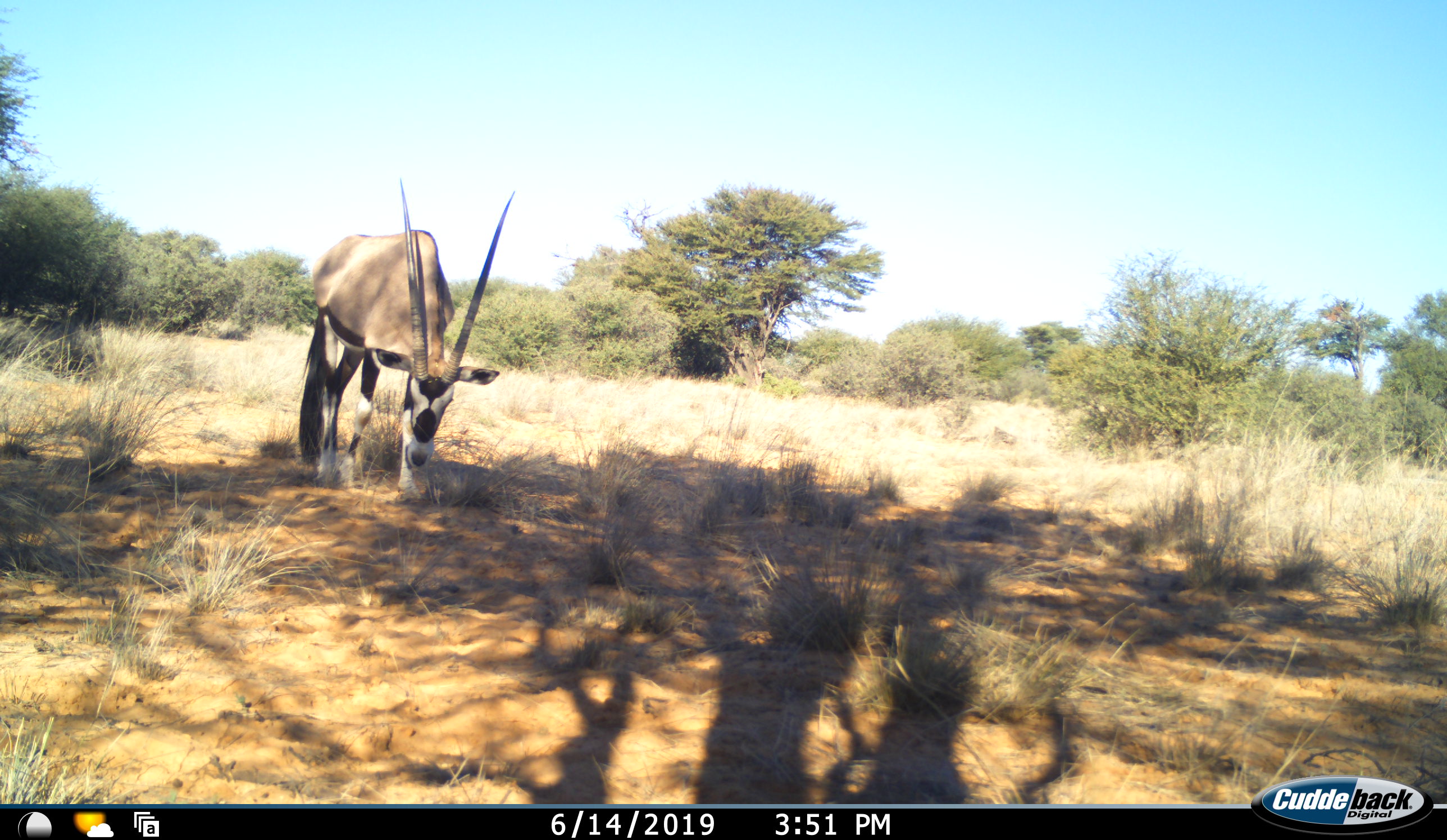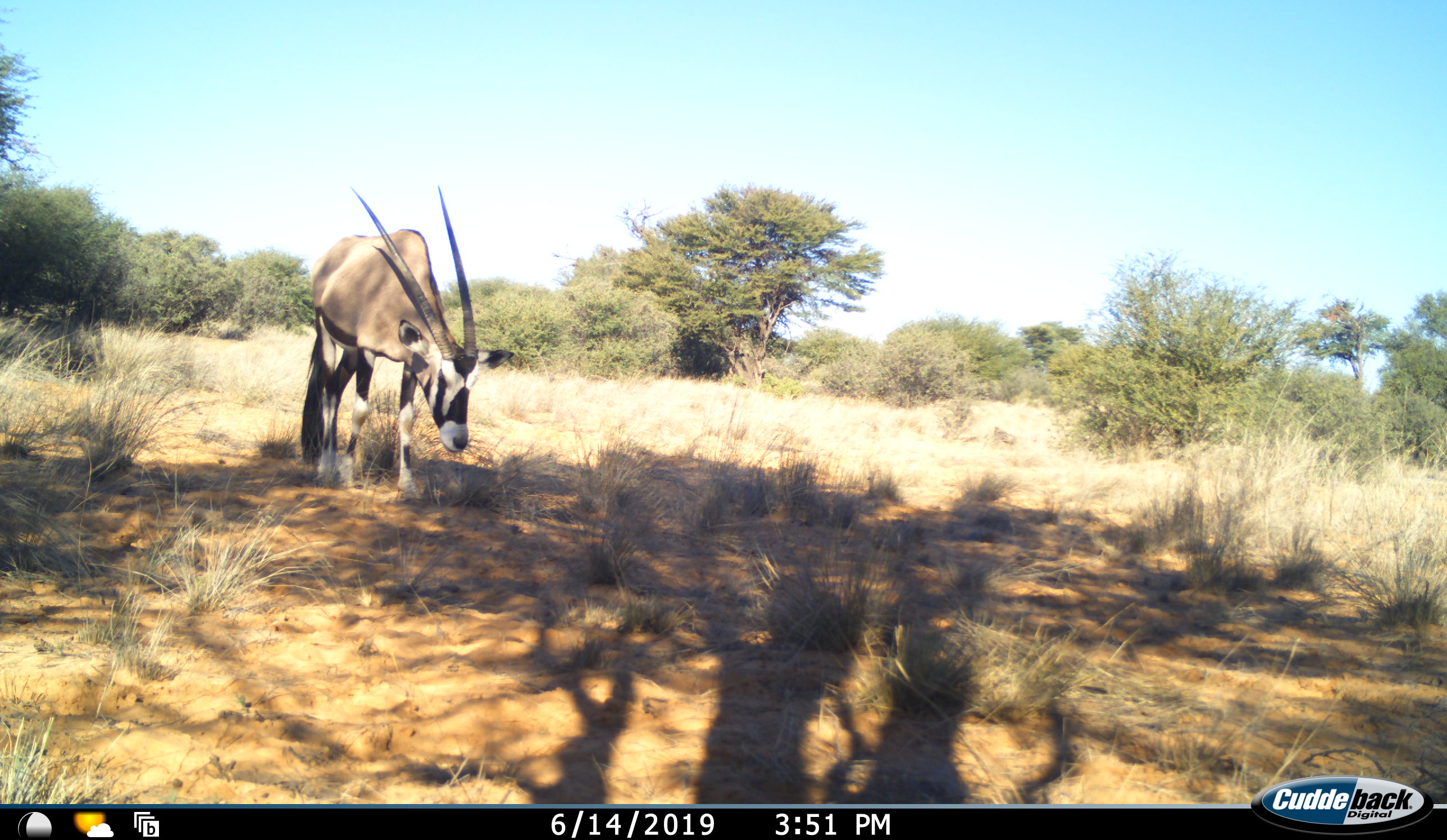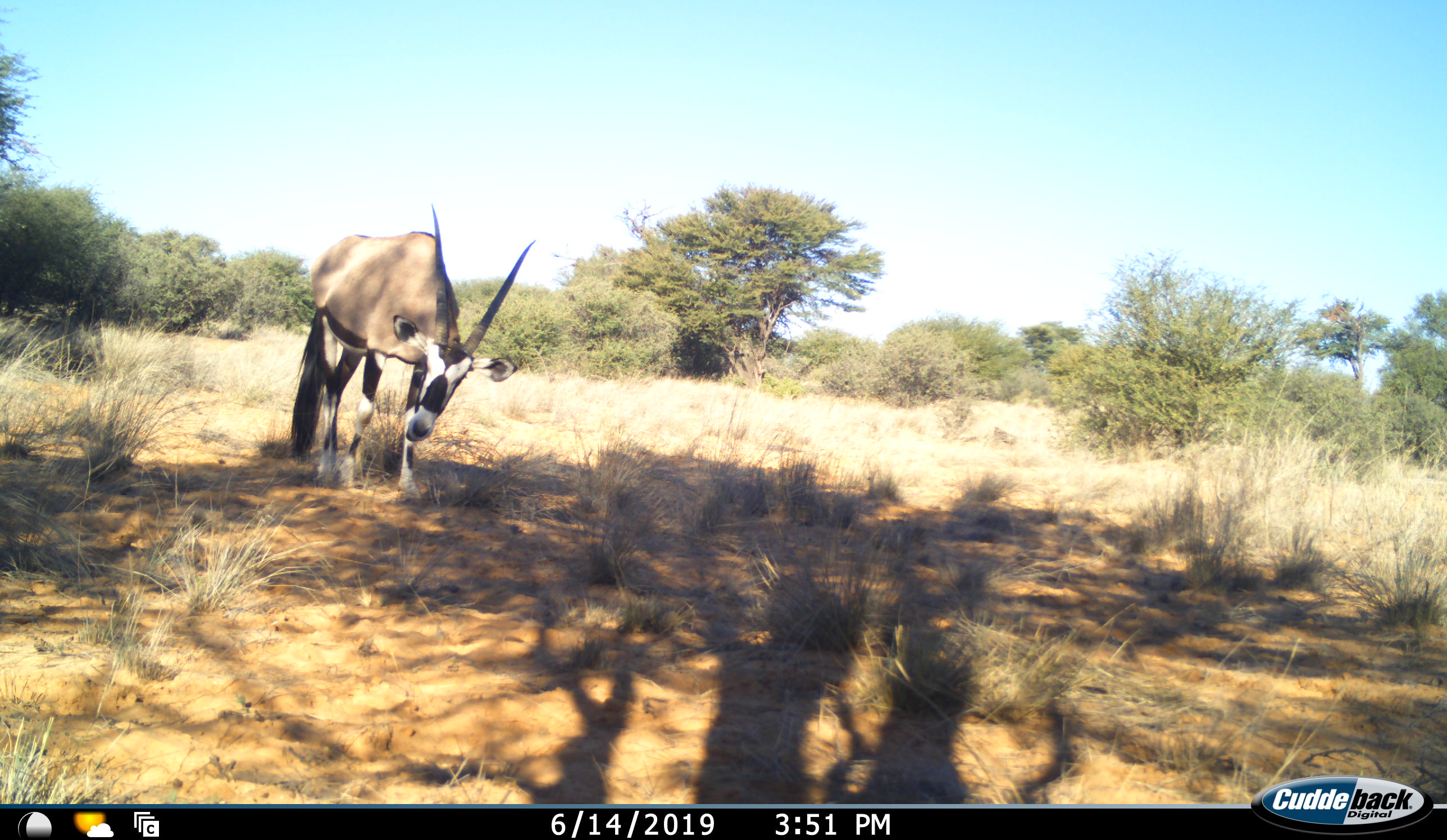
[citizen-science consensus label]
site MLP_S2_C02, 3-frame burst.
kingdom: Animalia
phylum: Chordata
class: Mammalia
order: Artiodactyla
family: Bovidae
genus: Oryx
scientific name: Oryx gazella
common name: gemsbok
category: oryx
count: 1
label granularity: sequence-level